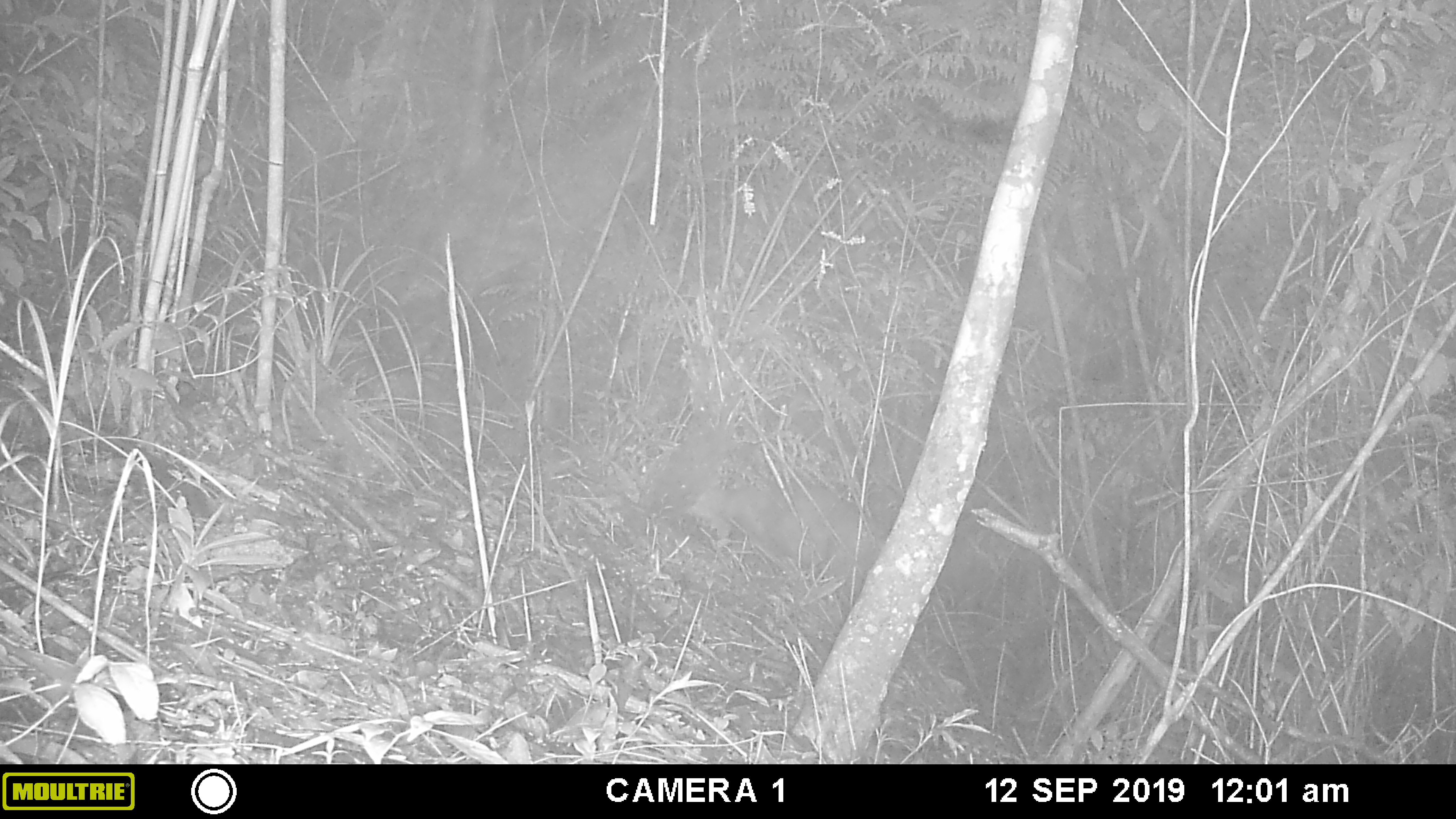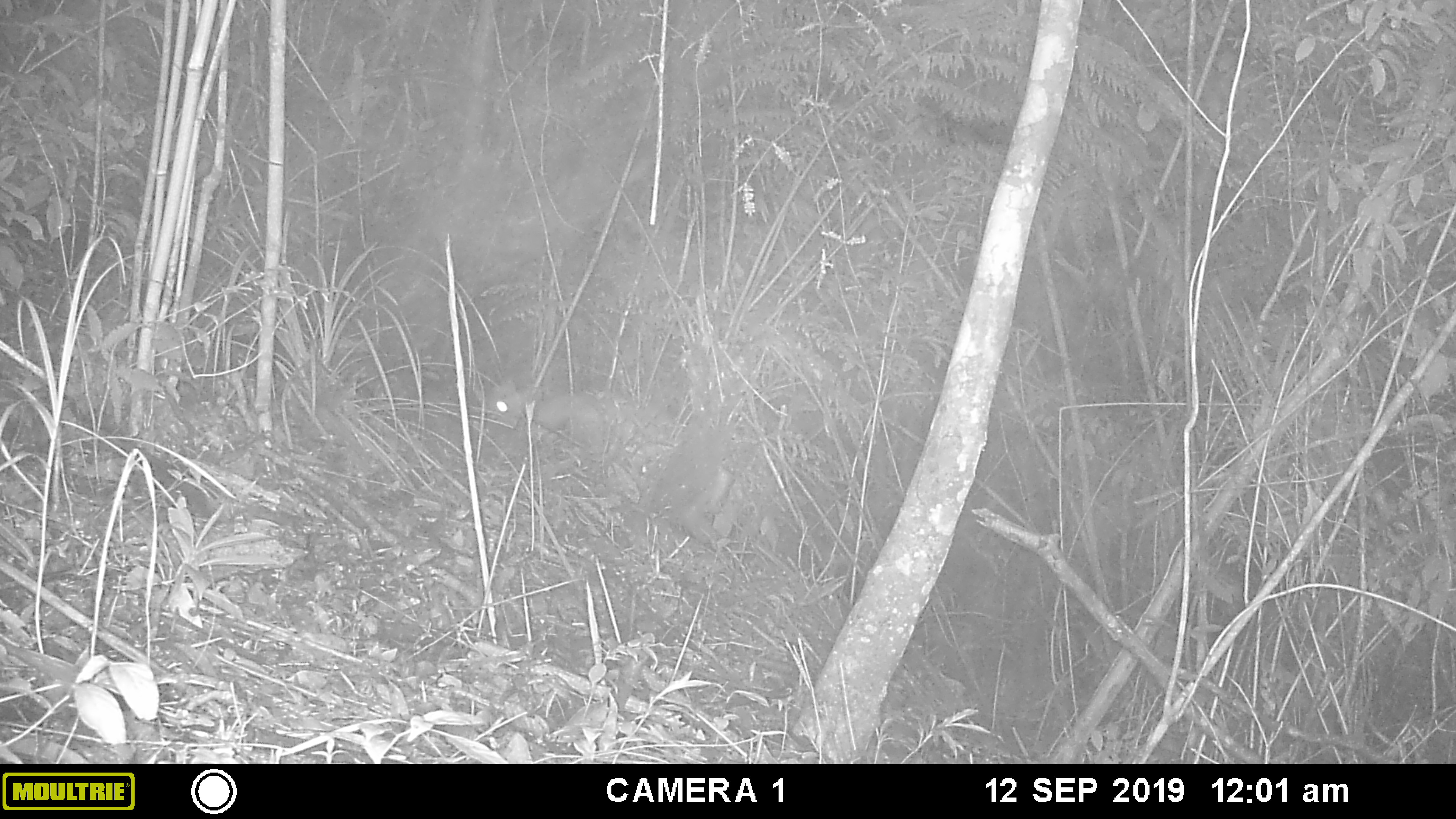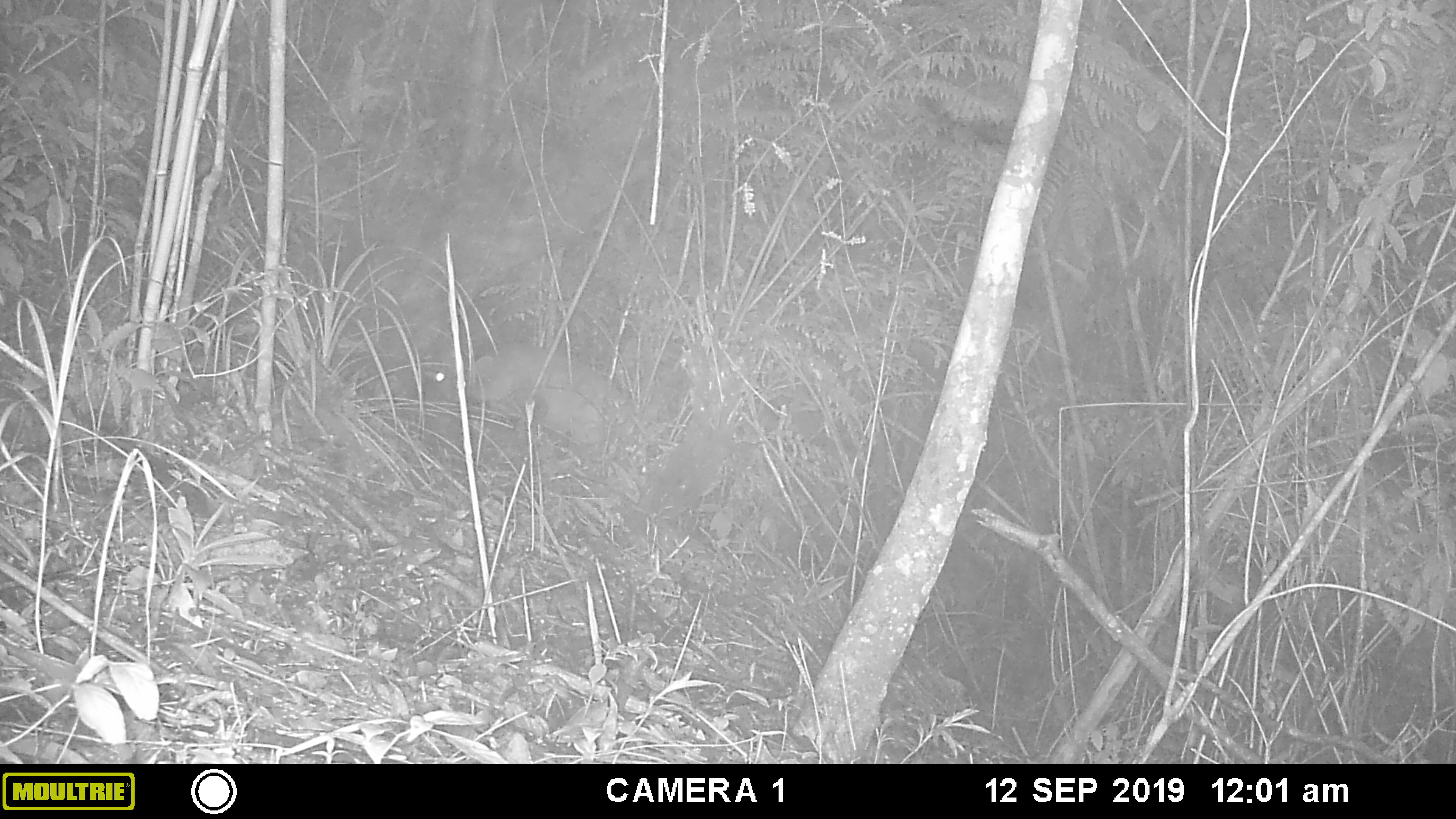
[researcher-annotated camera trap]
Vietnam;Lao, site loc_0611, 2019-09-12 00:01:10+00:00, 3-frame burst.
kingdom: Animalia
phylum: Chordata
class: Mammalia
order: Artiodactyla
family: Cervidae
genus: Muntiacus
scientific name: Muntiacus rooseveltorum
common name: roosevelt's muntjac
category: roosevelts muntjac group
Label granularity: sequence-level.